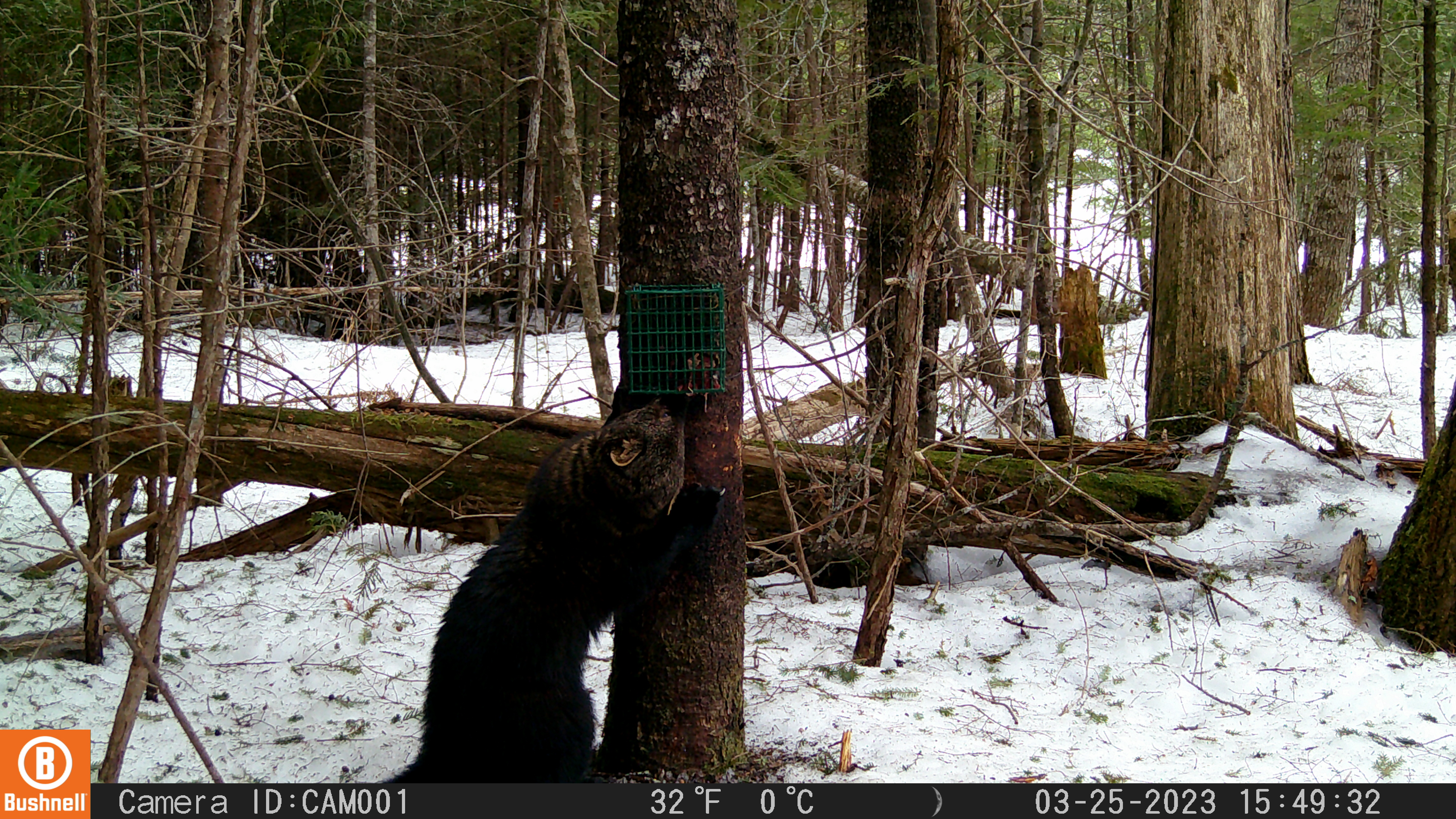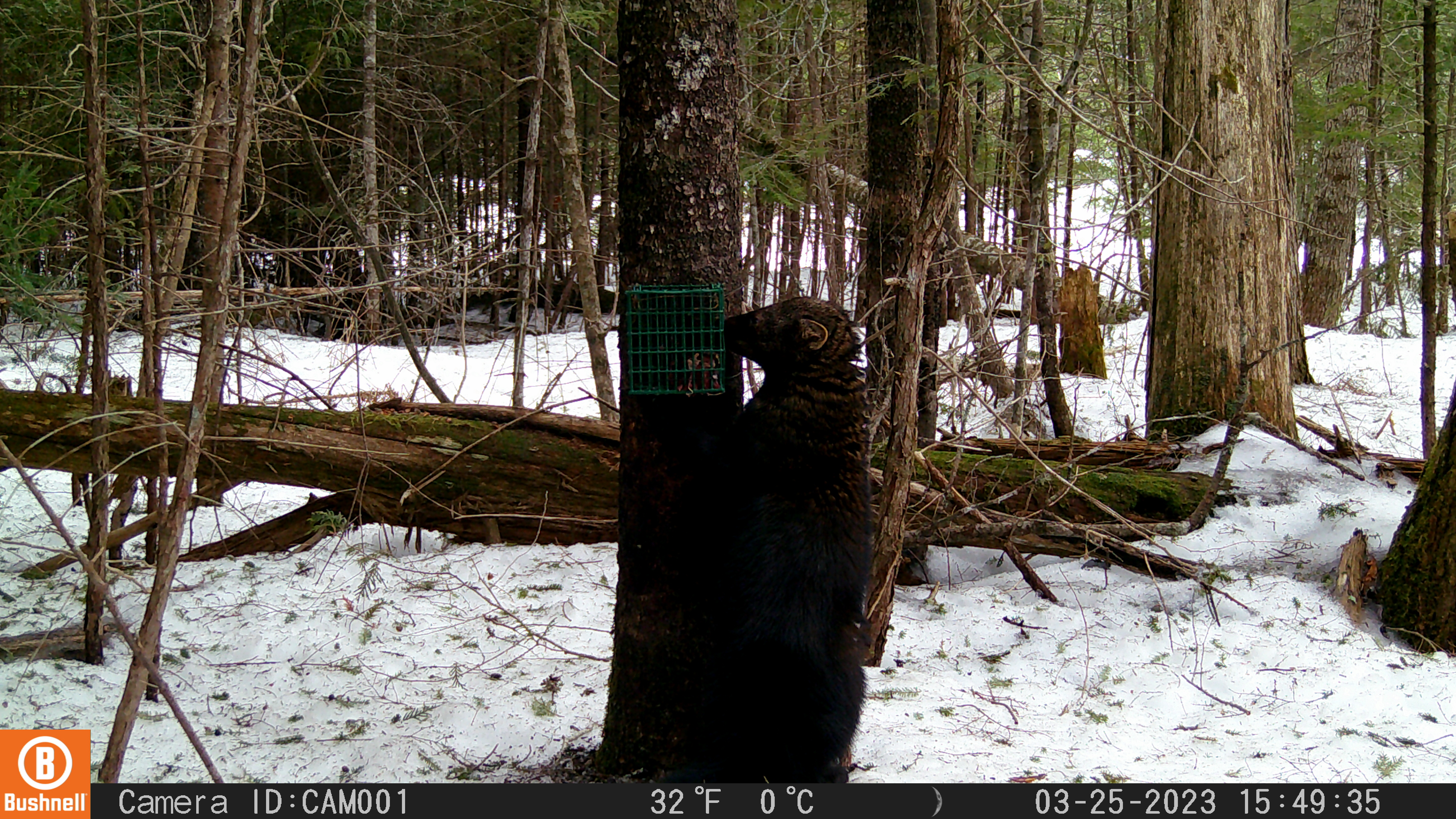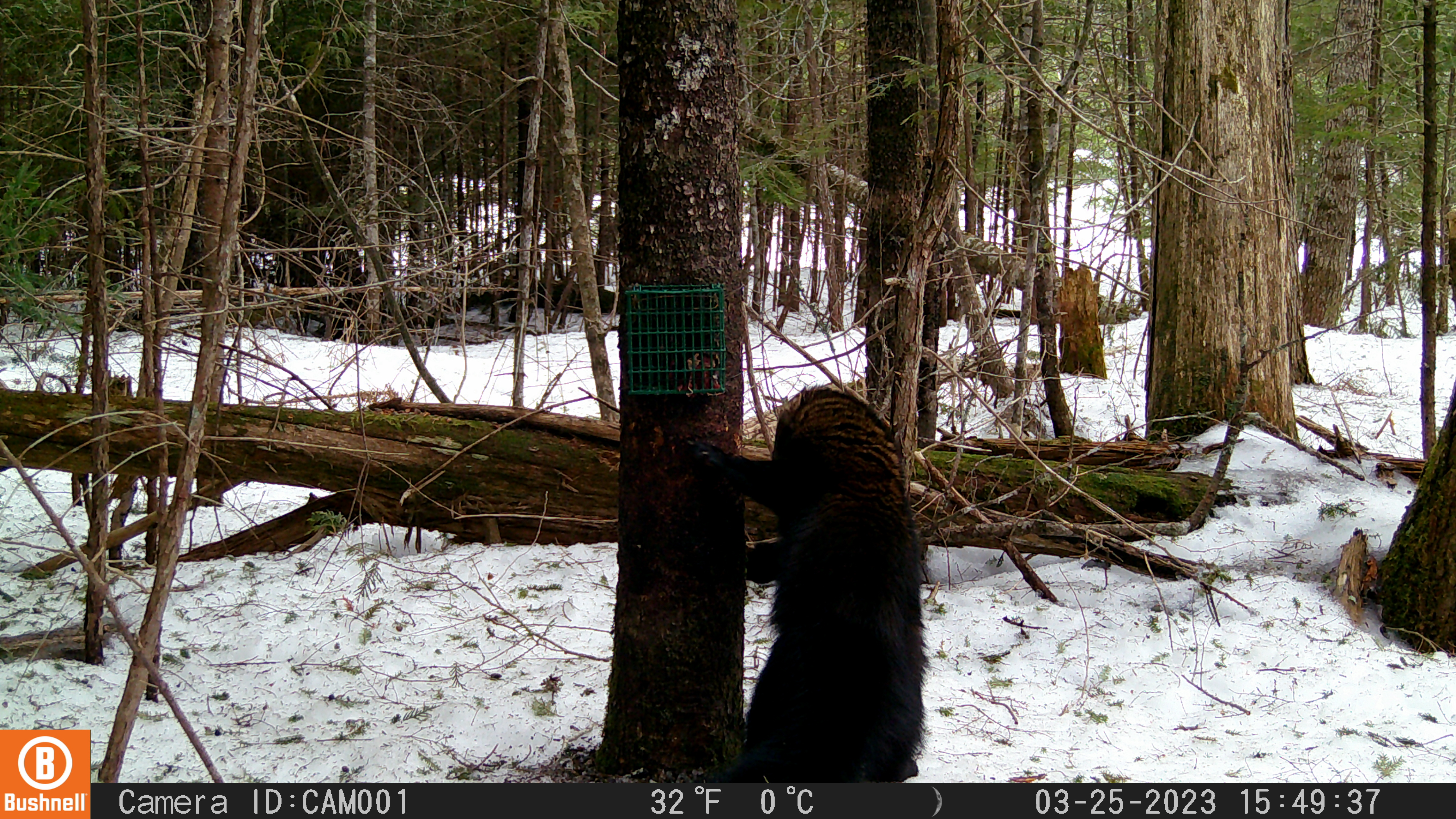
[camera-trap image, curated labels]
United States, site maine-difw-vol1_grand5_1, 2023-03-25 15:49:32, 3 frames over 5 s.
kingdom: Animalia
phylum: Chordata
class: Mammalia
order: Carnivora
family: Mustelidae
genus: Pekania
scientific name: Pekania pennanti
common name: fisher